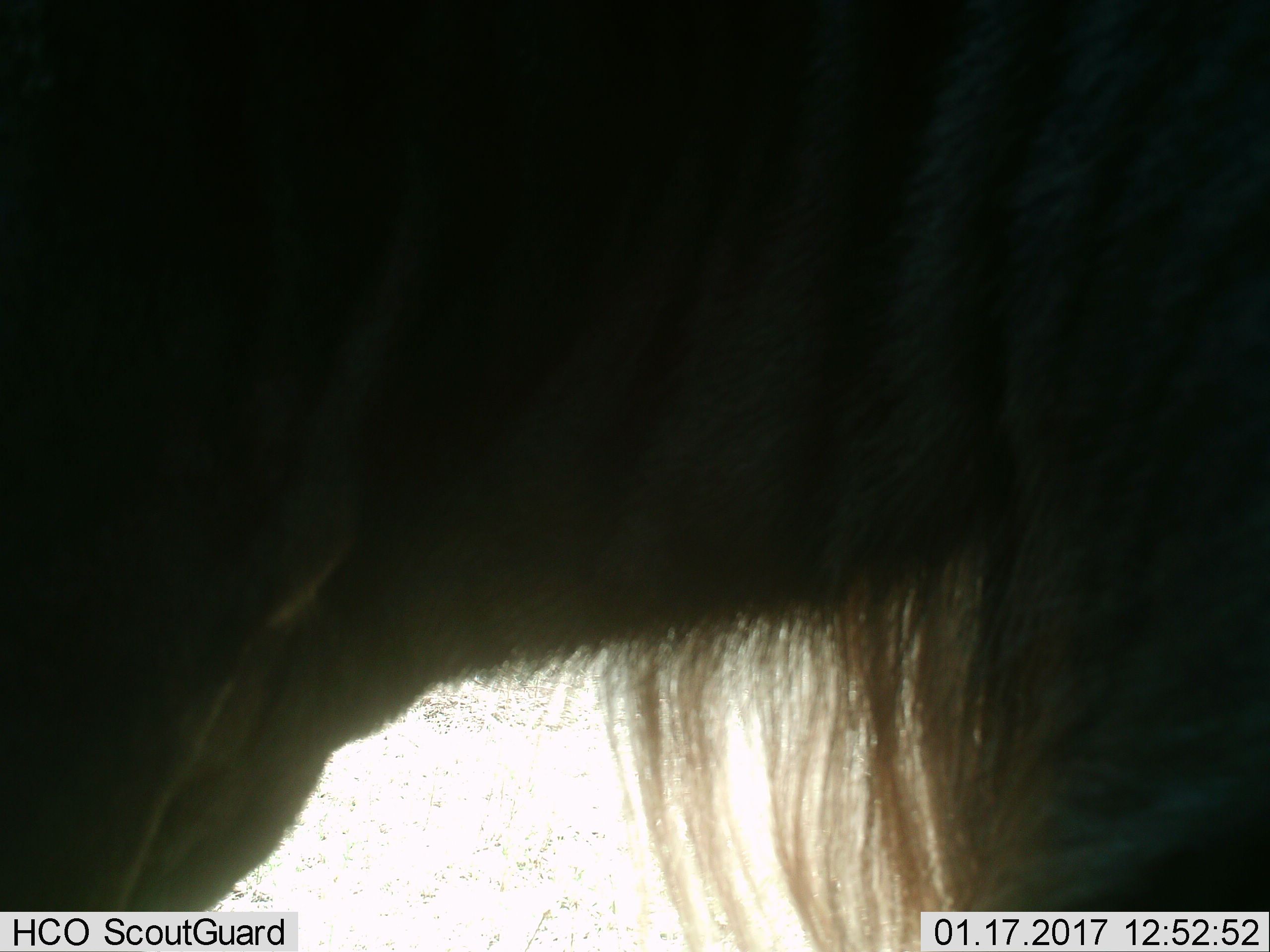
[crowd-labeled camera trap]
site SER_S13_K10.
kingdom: Animalia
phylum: Chordata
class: Mammalia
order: Artiodactyla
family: Bovidae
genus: Connochaetes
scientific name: Connochaetes taurinus taurinus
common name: blue wildebeest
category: wildebeestblue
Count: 1.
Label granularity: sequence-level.